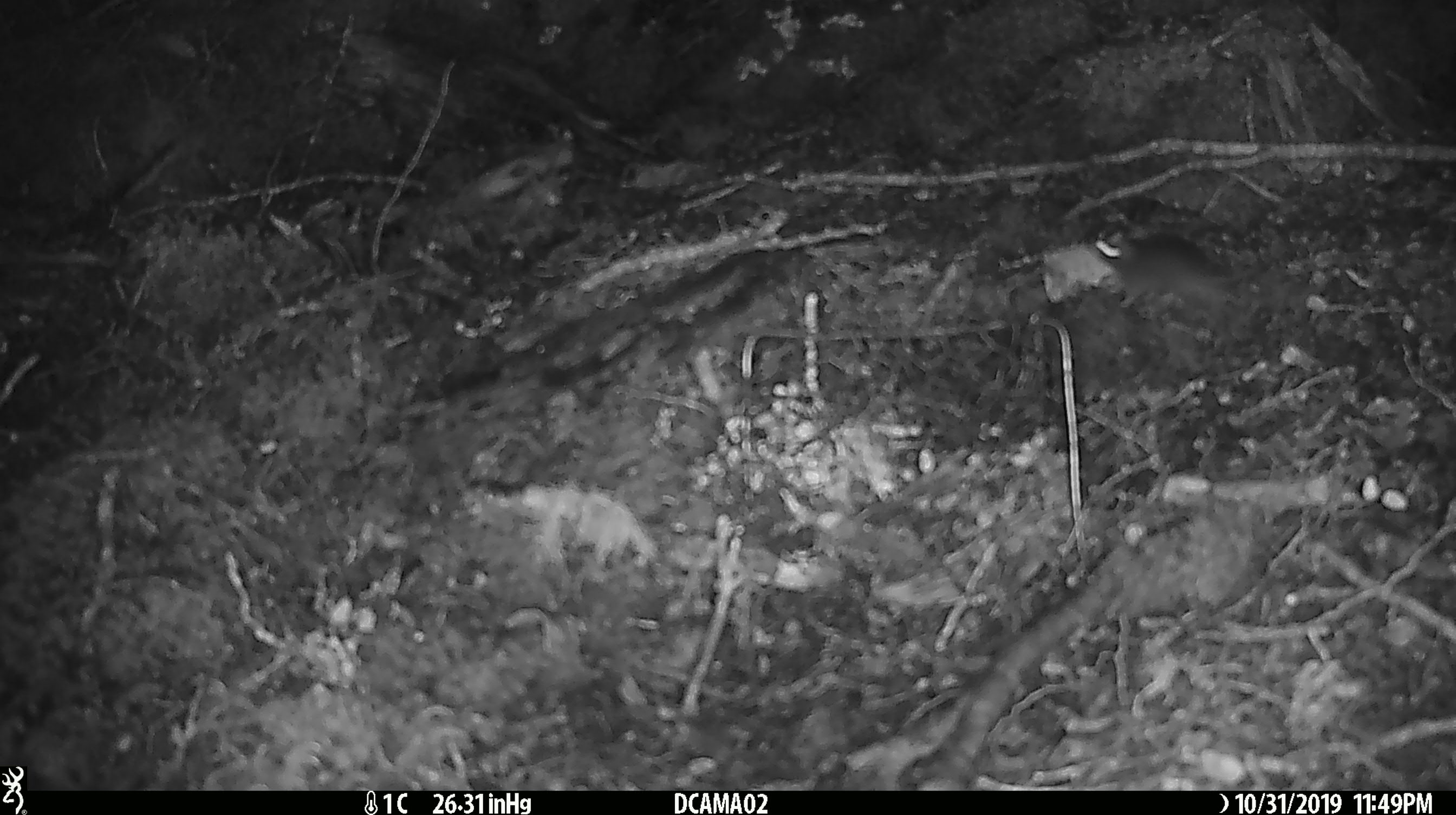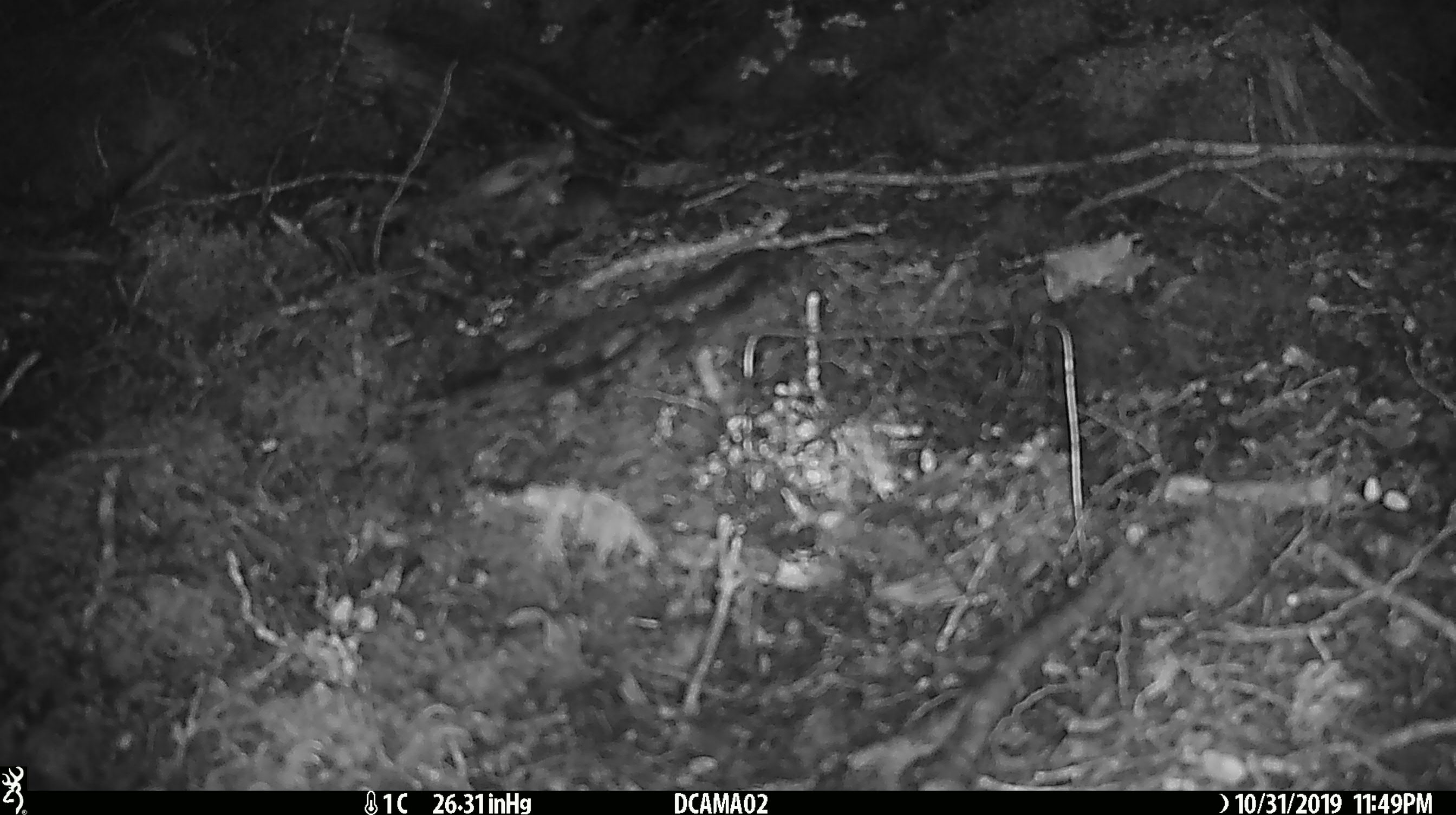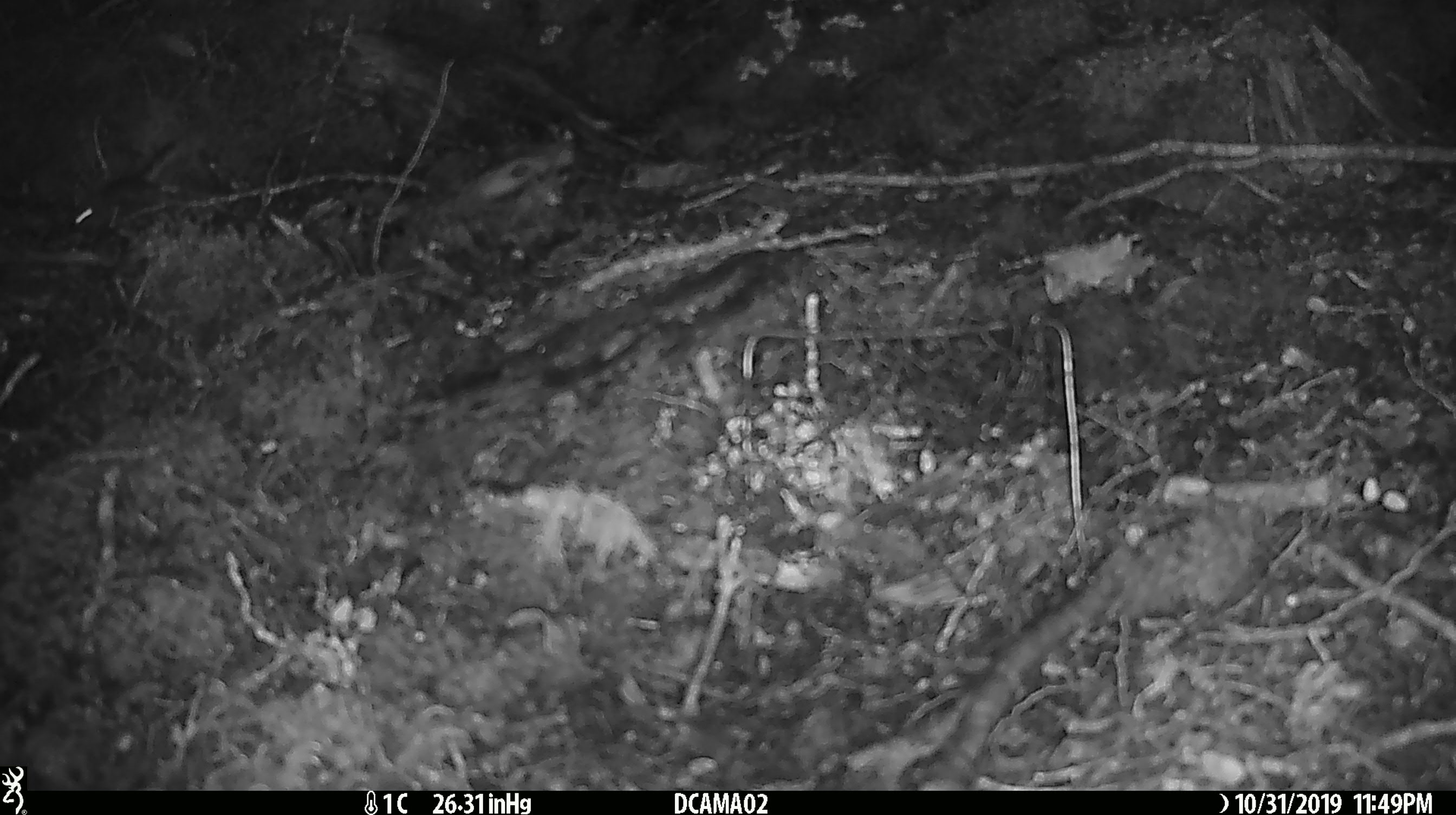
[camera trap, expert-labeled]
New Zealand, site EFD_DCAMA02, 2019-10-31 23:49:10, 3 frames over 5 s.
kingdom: Animalia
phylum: Chordata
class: Mammalia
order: Rodentia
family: Muridae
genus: Mus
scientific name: Mus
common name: mouse